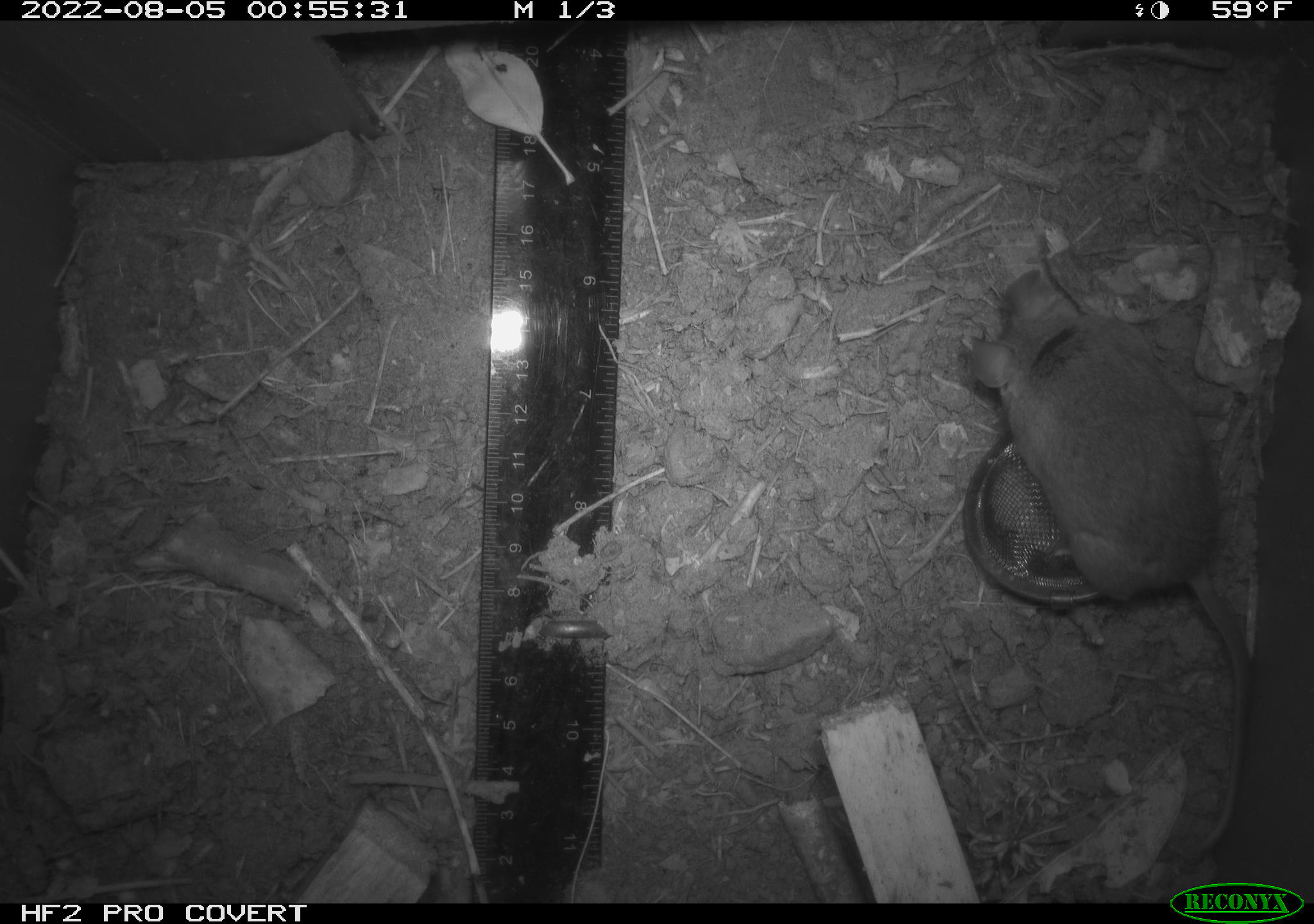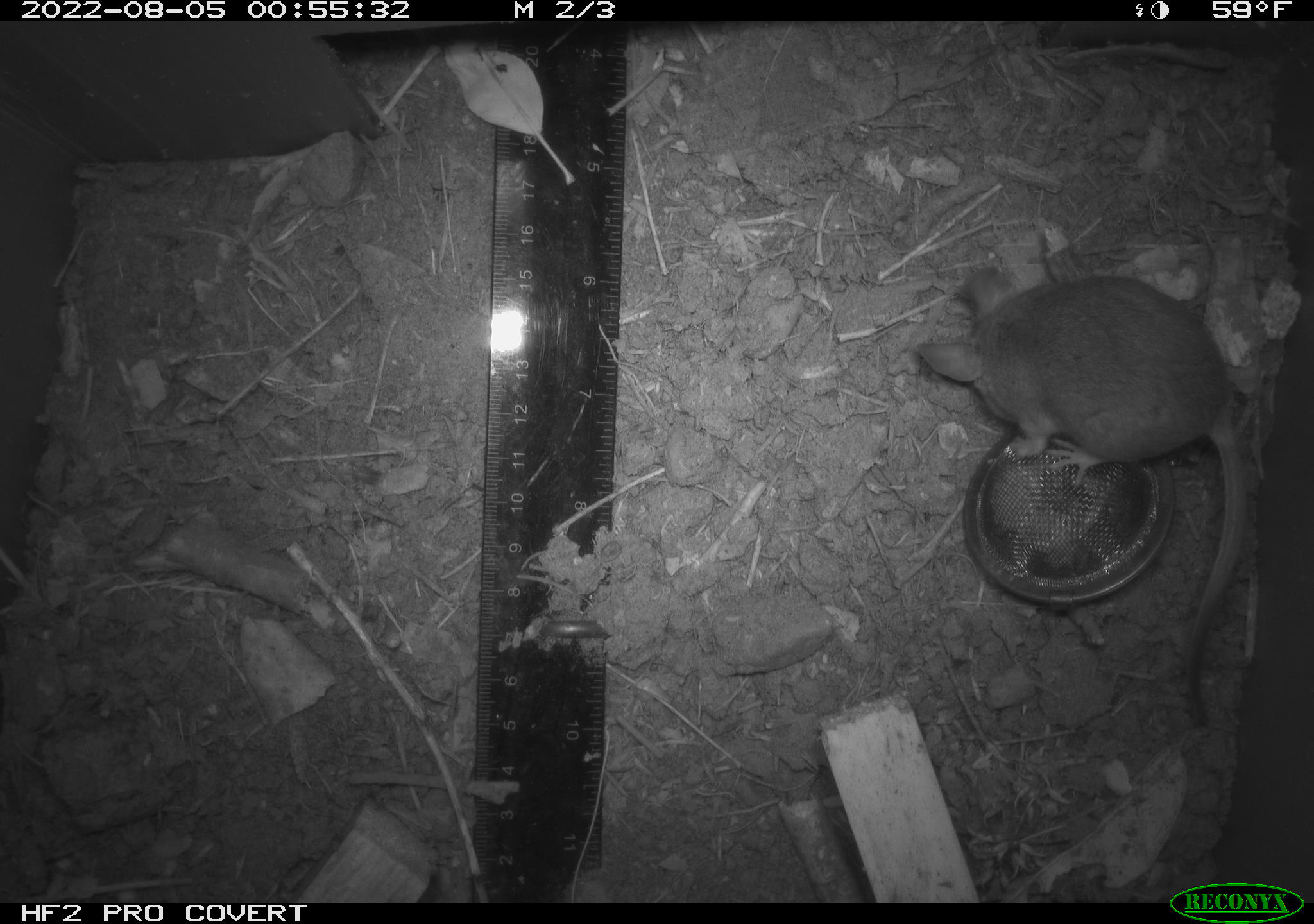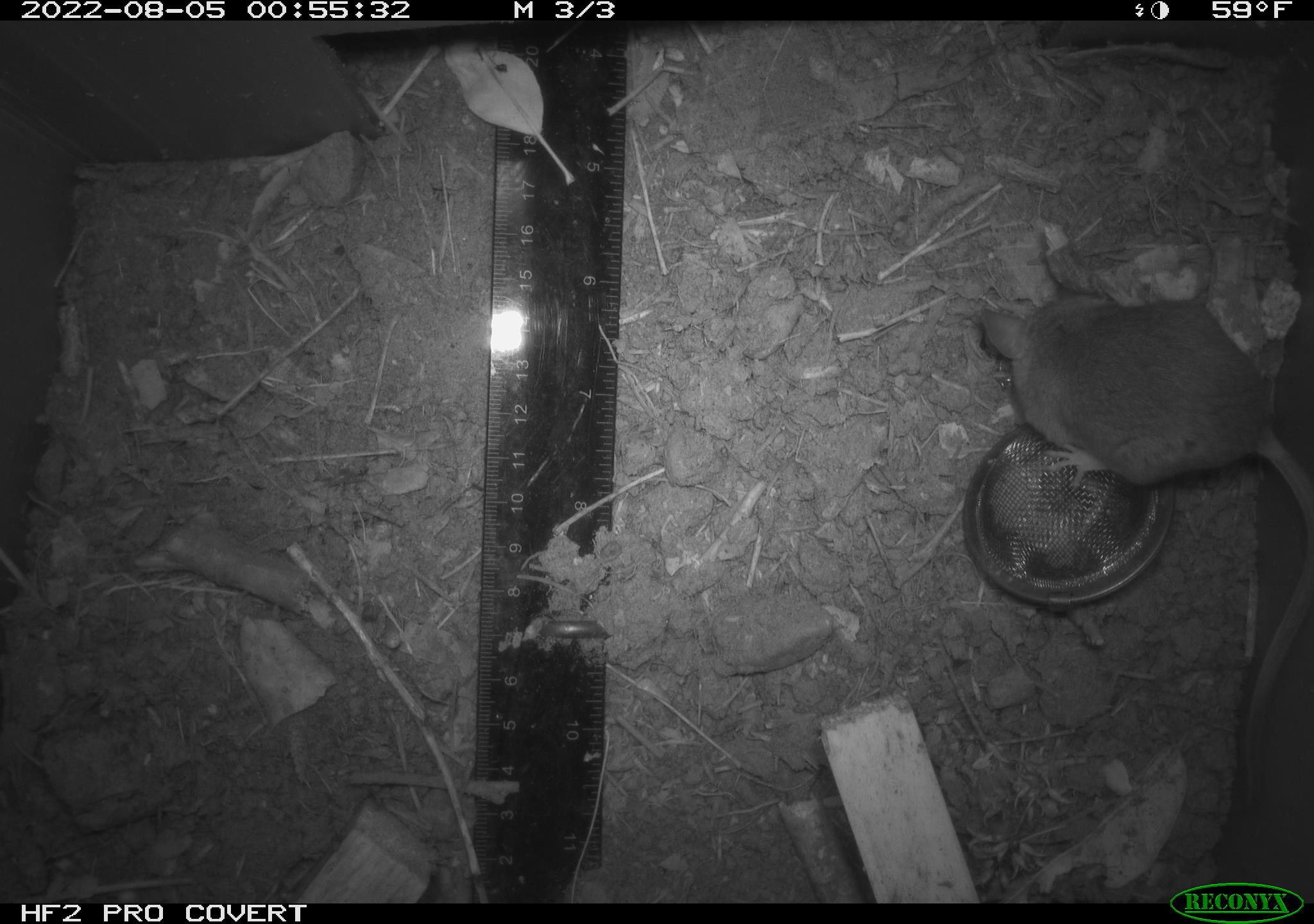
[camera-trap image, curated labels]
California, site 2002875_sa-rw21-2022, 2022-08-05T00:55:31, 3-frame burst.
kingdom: Animalia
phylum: Chordata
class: Mammalia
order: Rodentia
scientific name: Rodentia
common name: mouse species